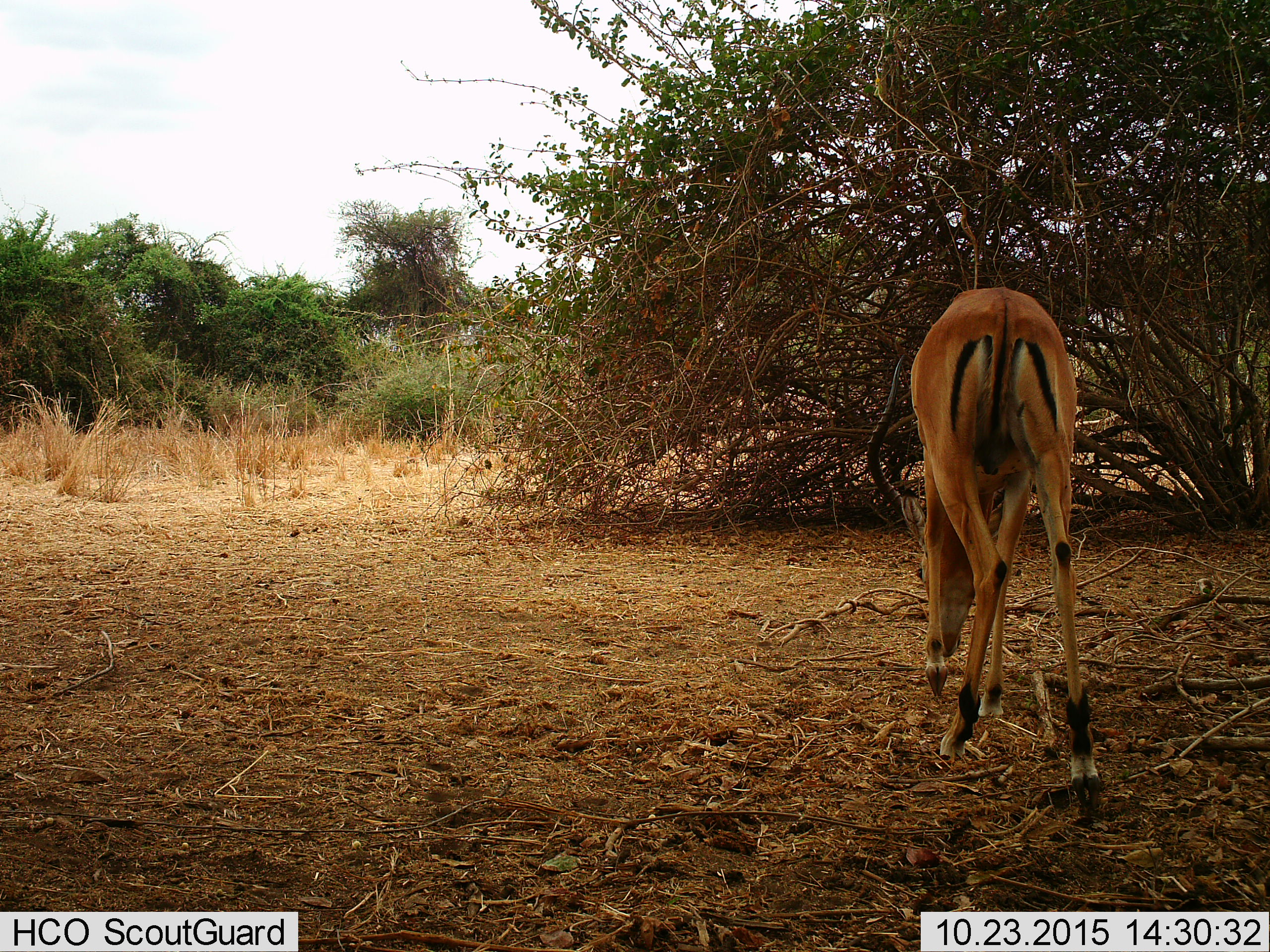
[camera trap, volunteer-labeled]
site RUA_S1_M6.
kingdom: Animalia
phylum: Chordata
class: Mammalia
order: Artiodactyla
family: Bovidae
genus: Aepyceros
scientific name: Aepyceros melampus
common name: impala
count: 1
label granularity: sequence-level